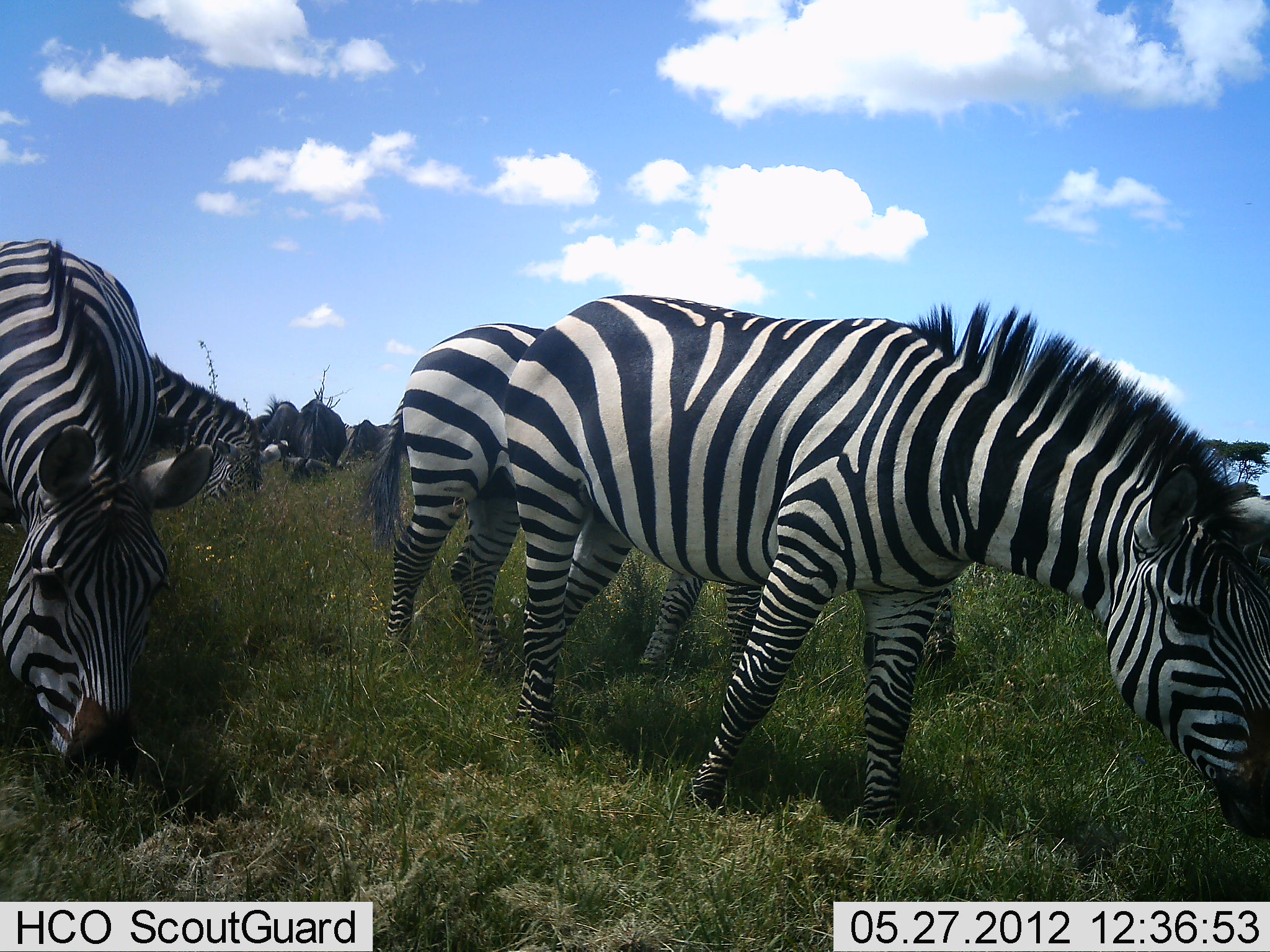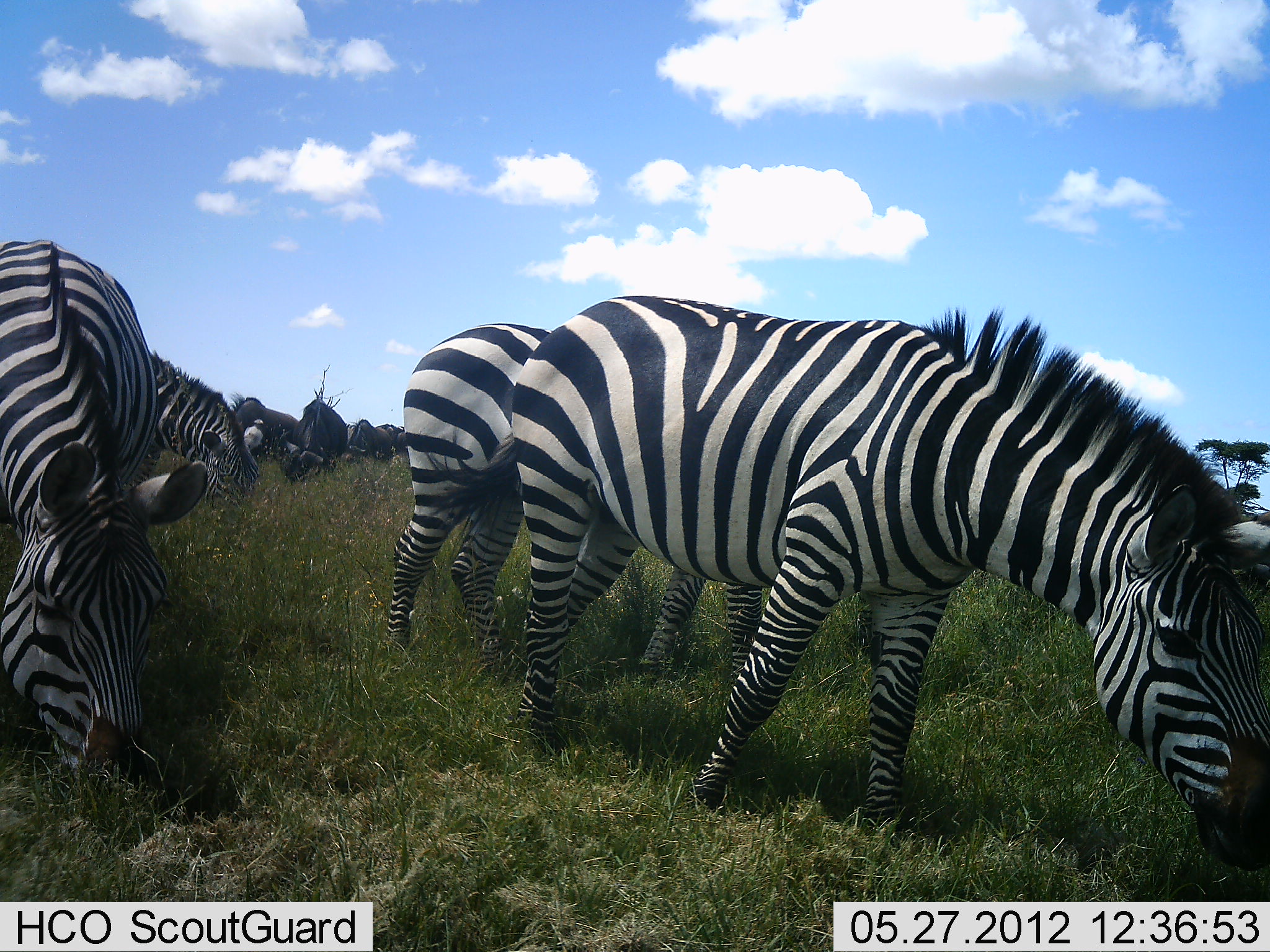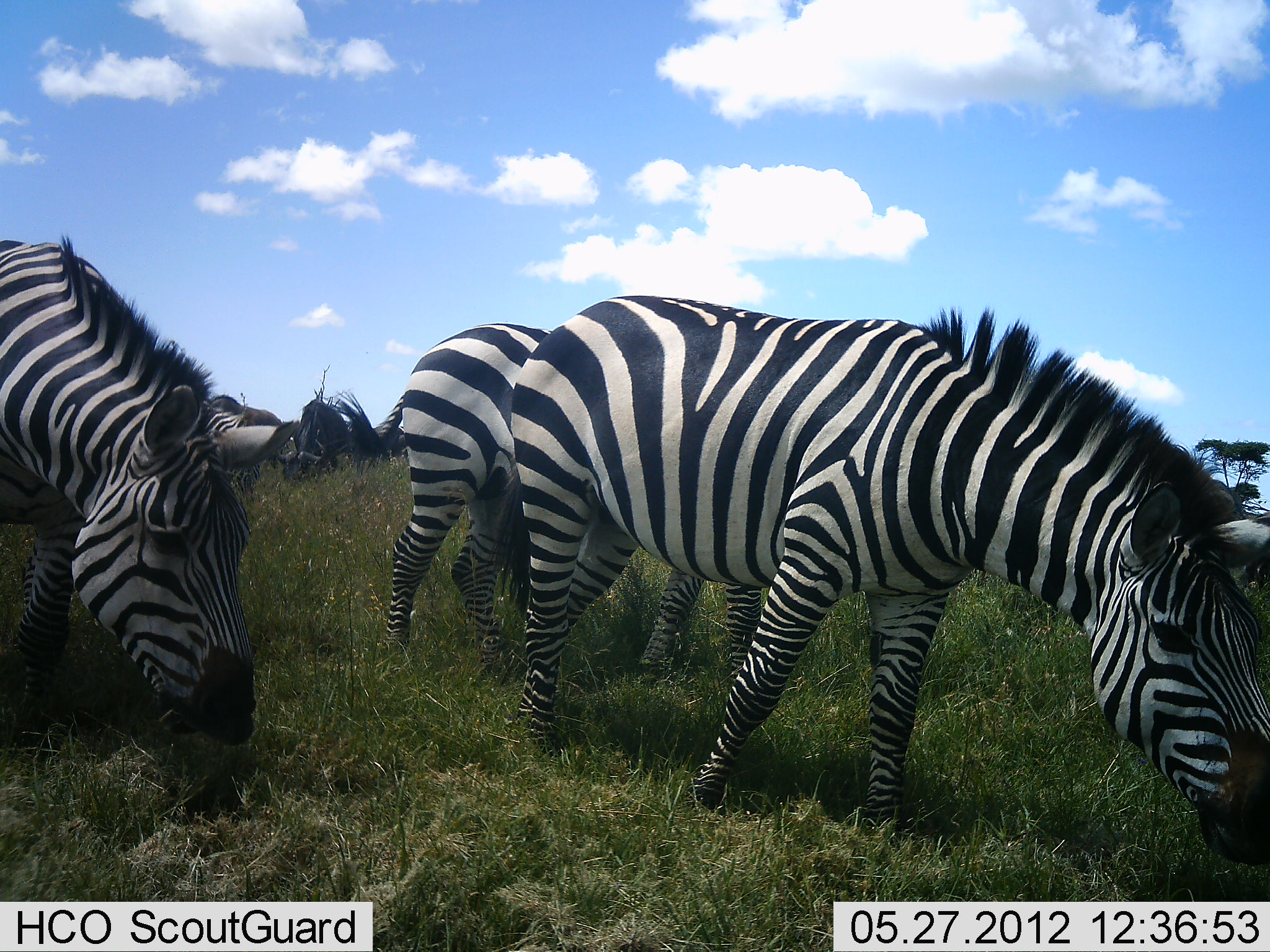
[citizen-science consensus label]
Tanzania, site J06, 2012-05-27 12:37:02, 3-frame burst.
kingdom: Animalia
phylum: Chordata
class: Mammalia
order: Artiodactyla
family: Bovidae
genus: Connochaetes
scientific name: Connochaetes taurinus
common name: blue wildebeest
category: wildebeest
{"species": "wildebeest (blue wildebeest) (Connochaetes taurinus)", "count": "4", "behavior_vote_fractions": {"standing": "20%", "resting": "0%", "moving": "0%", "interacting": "0%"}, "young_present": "0%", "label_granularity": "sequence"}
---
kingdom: Animalia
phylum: Chordata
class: Mammalia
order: Perissodactyla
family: Equidae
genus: Equus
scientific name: Equus quagga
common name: plains zebra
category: zebra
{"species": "zebra (plains zebra) (Equus quagga)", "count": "4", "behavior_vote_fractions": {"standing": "17%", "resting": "0%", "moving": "0%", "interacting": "0%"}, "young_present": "0%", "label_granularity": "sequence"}